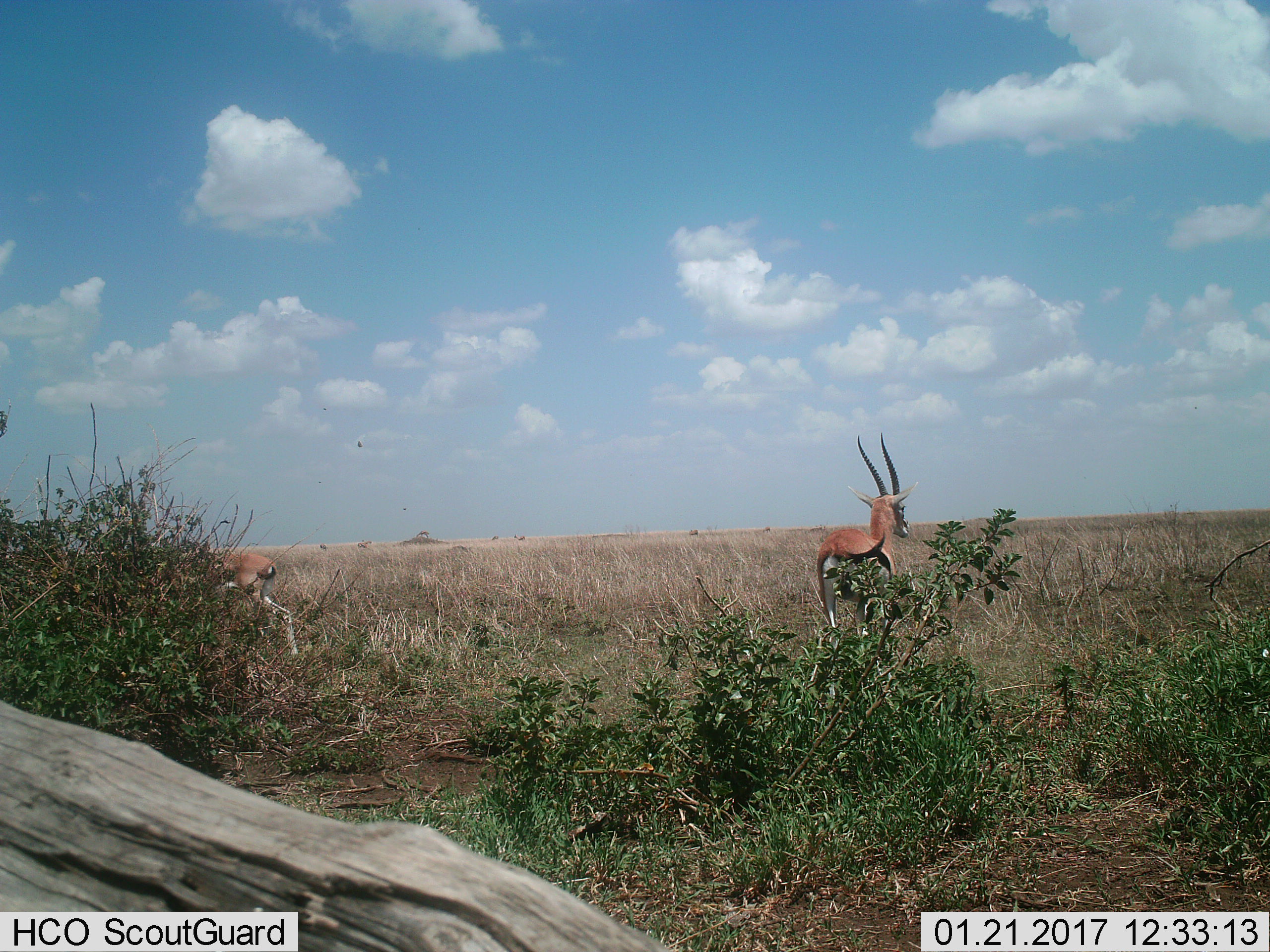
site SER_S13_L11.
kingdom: Animalia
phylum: Chordata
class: Mammalia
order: Artiodactyla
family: Bovidae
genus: Eudorcas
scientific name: Eudorcas thomsonii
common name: thomson's gazelle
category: gazellethomsons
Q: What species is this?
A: Gazellethomsons (thomson's gazelle) (Eudorcas thomsonii).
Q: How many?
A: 2.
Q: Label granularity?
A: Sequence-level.